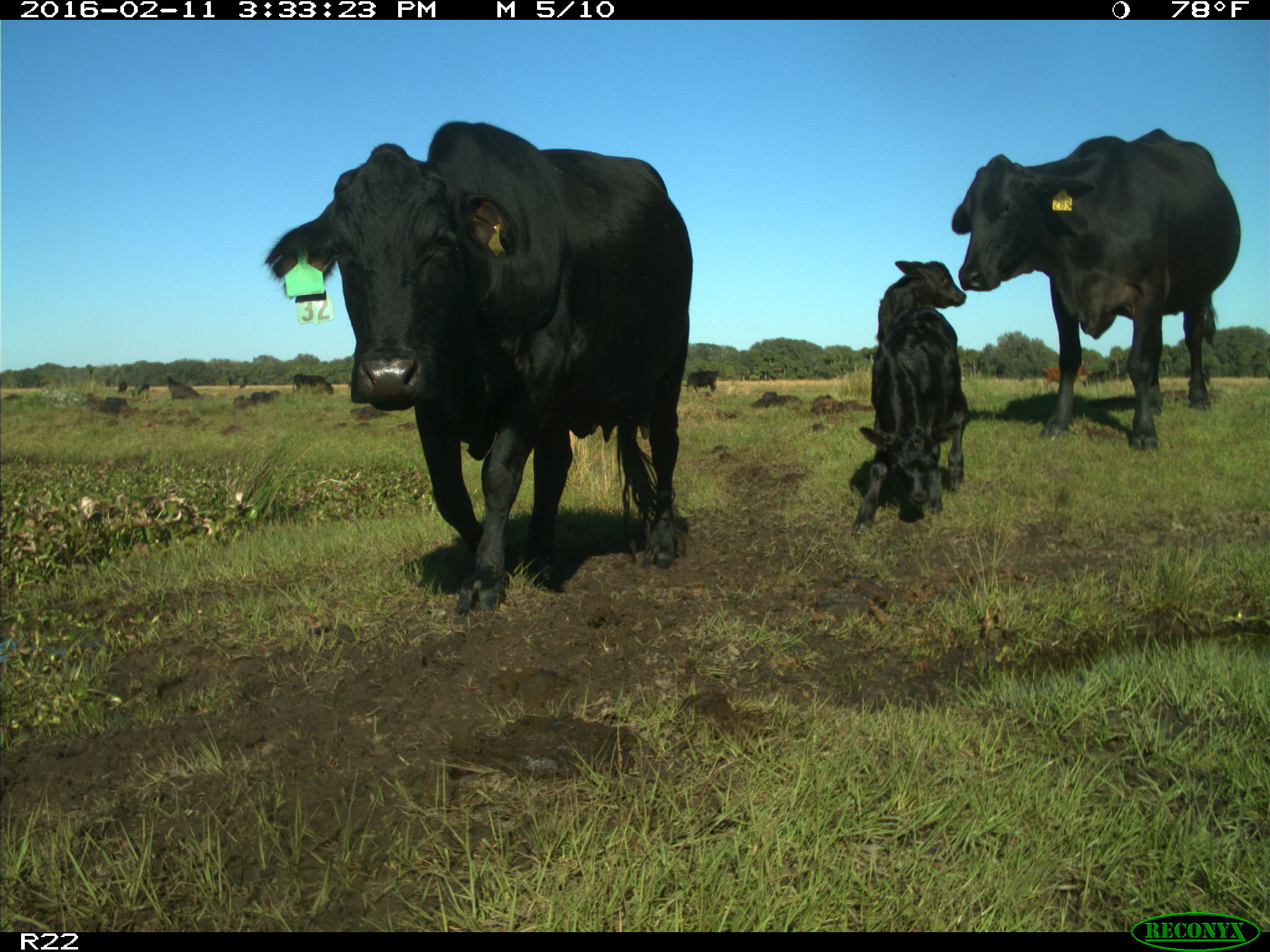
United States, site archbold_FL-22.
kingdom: Animalia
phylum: Chordata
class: Mammalia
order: Artiodactyla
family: Bovidae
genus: Bos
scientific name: Bos taurus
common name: domestic cow